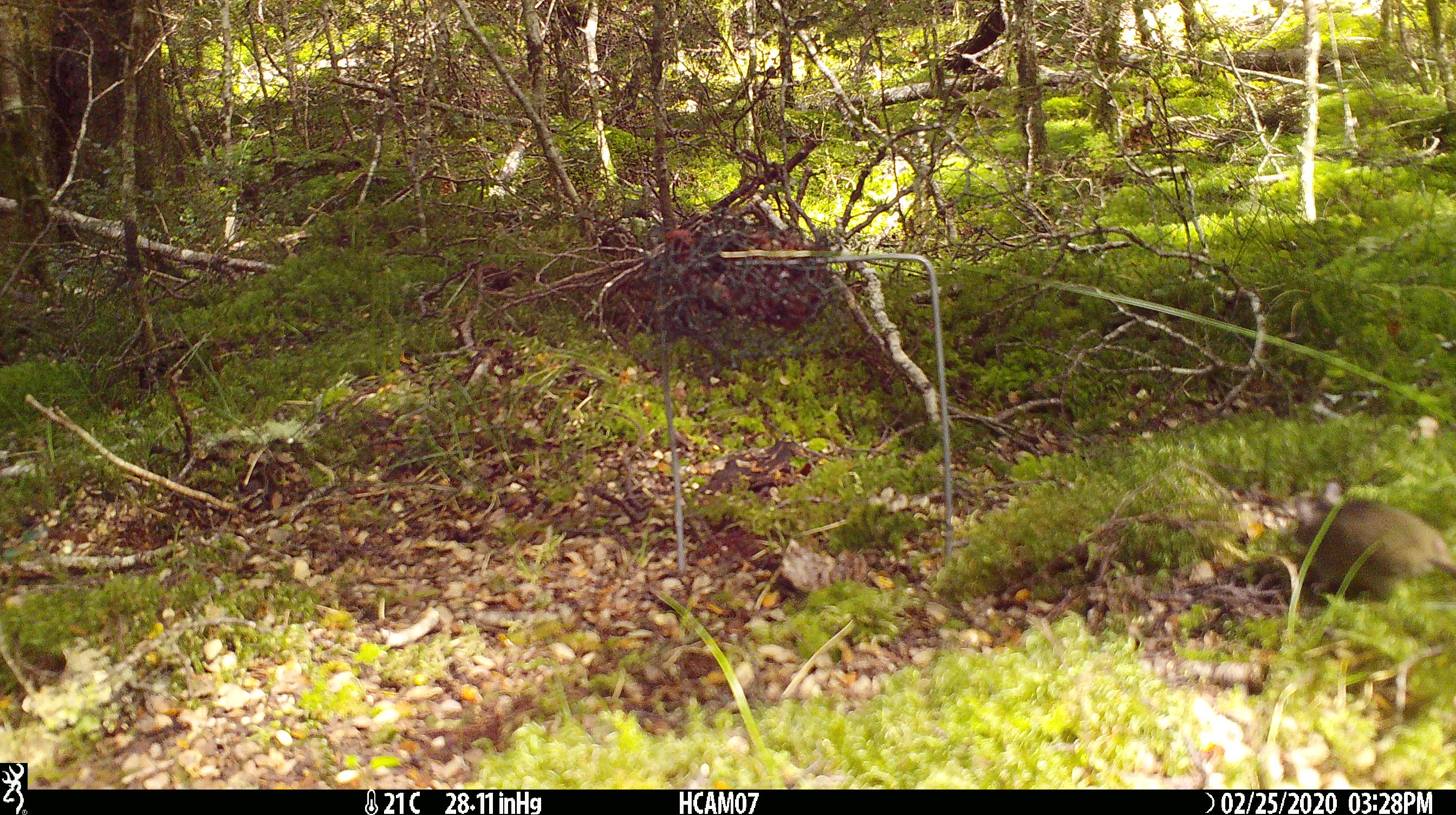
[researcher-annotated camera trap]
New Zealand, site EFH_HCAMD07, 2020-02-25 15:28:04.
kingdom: Animalia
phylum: Chordata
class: Mammalia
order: Rodentia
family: Muridae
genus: Mus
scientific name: Mus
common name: mouse